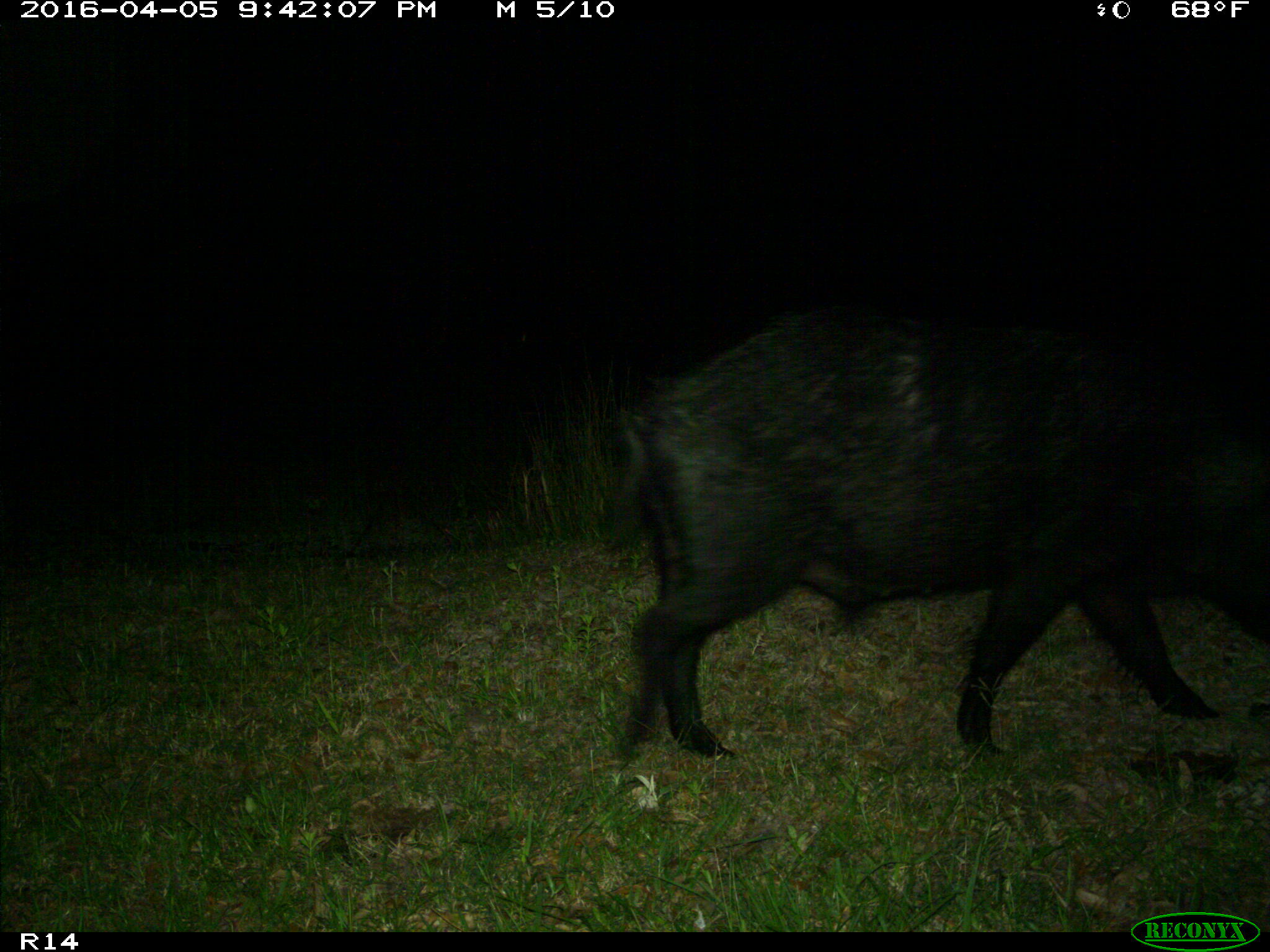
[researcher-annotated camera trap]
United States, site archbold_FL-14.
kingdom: Animalia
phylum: Chordata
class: Mammalia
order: Artiodactyla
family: Suidae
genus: Sus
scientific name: Sus scrofa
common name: wild boar